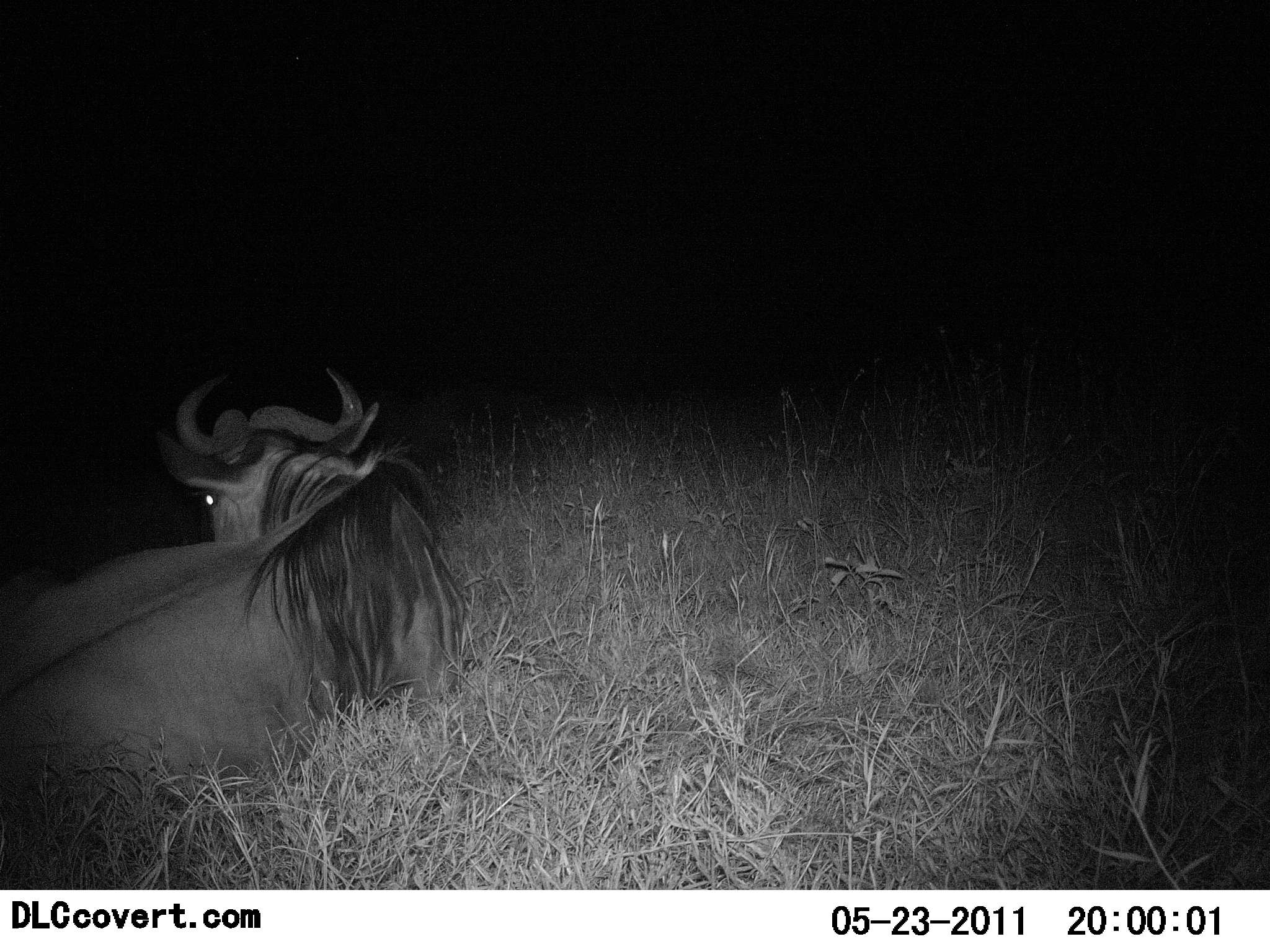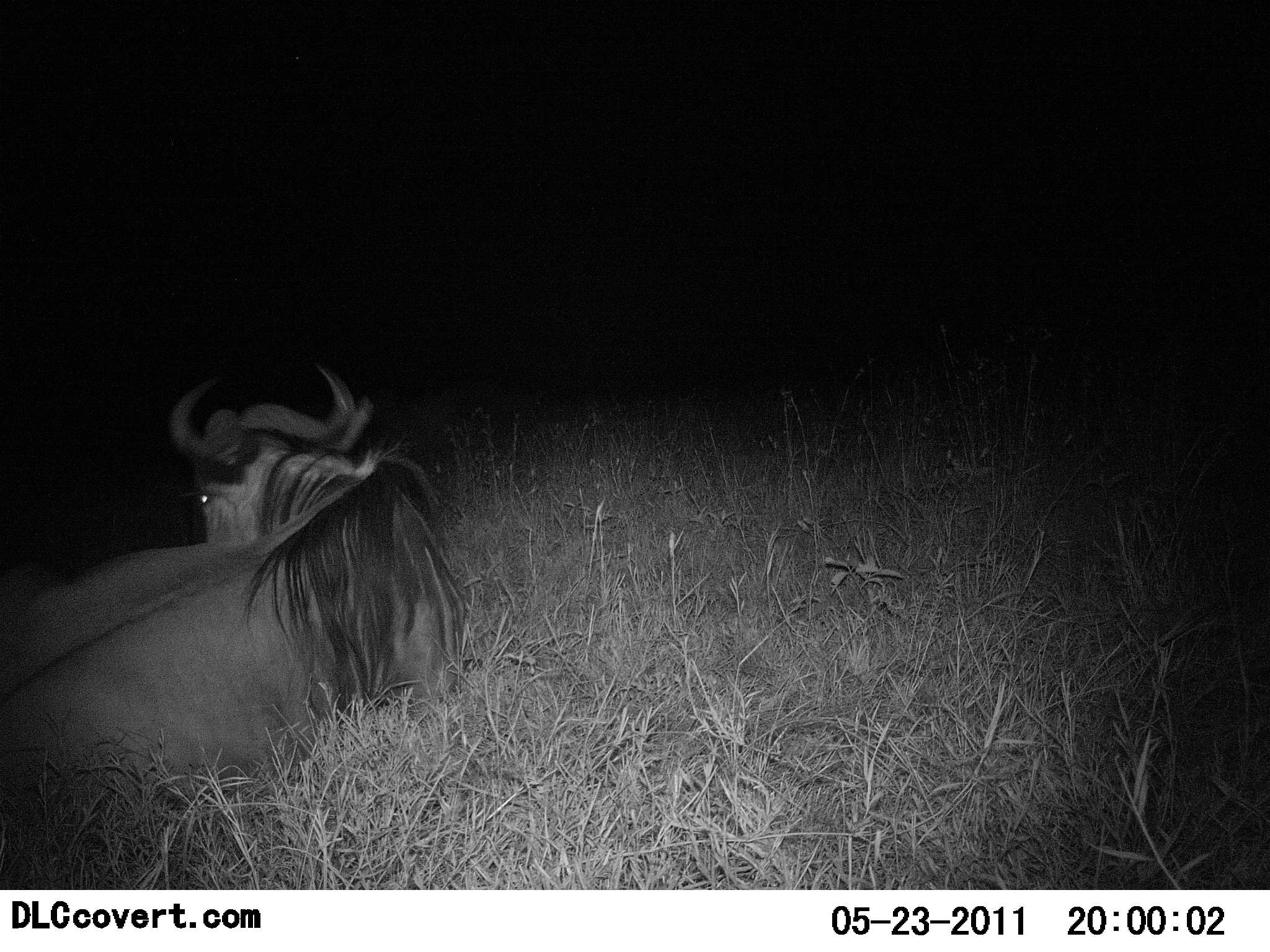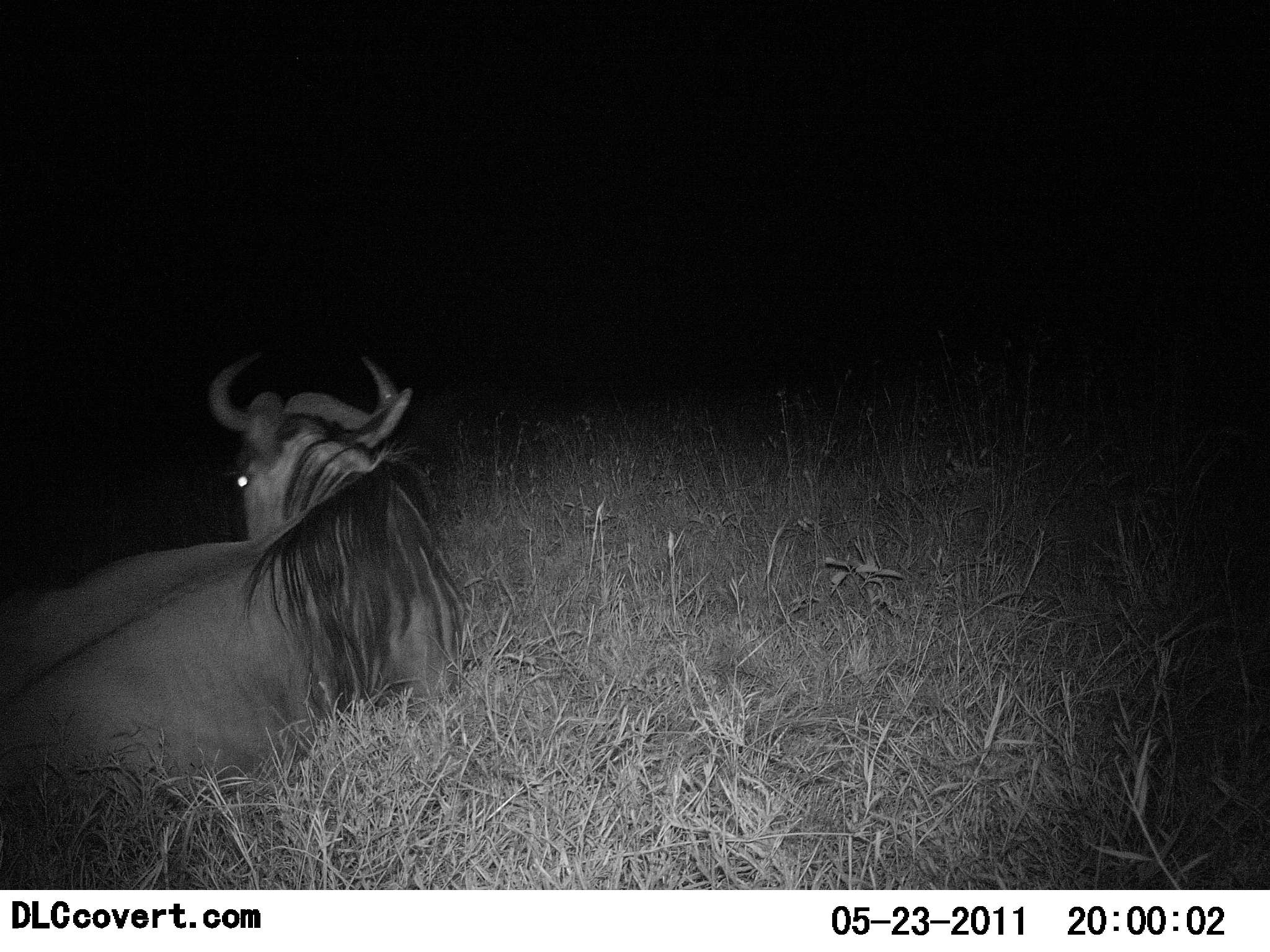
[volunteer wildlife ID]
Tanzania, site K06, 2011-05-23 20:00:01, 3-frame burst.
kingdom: Animalia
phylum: Chordata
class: Mammalia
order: Artiodactyla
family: Bovidae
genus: Connochaetes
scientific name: Connochaetes taurinus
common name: blue wildebeest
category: wildebeest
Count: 1.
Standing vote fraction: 0%.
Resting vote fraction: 100%.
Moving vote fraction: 0%.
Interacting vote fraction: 0%.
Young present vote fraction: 0%.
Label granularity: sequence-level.